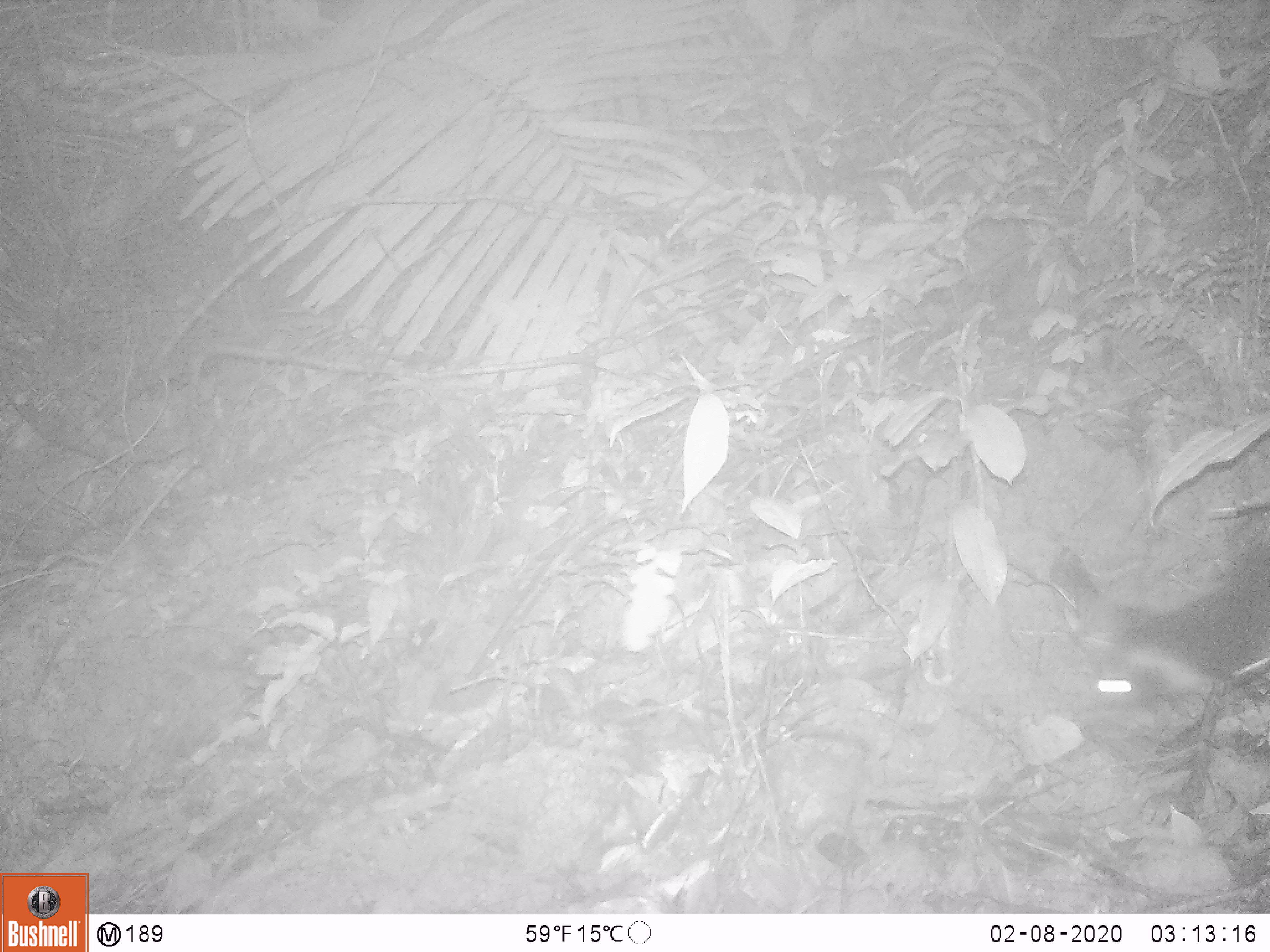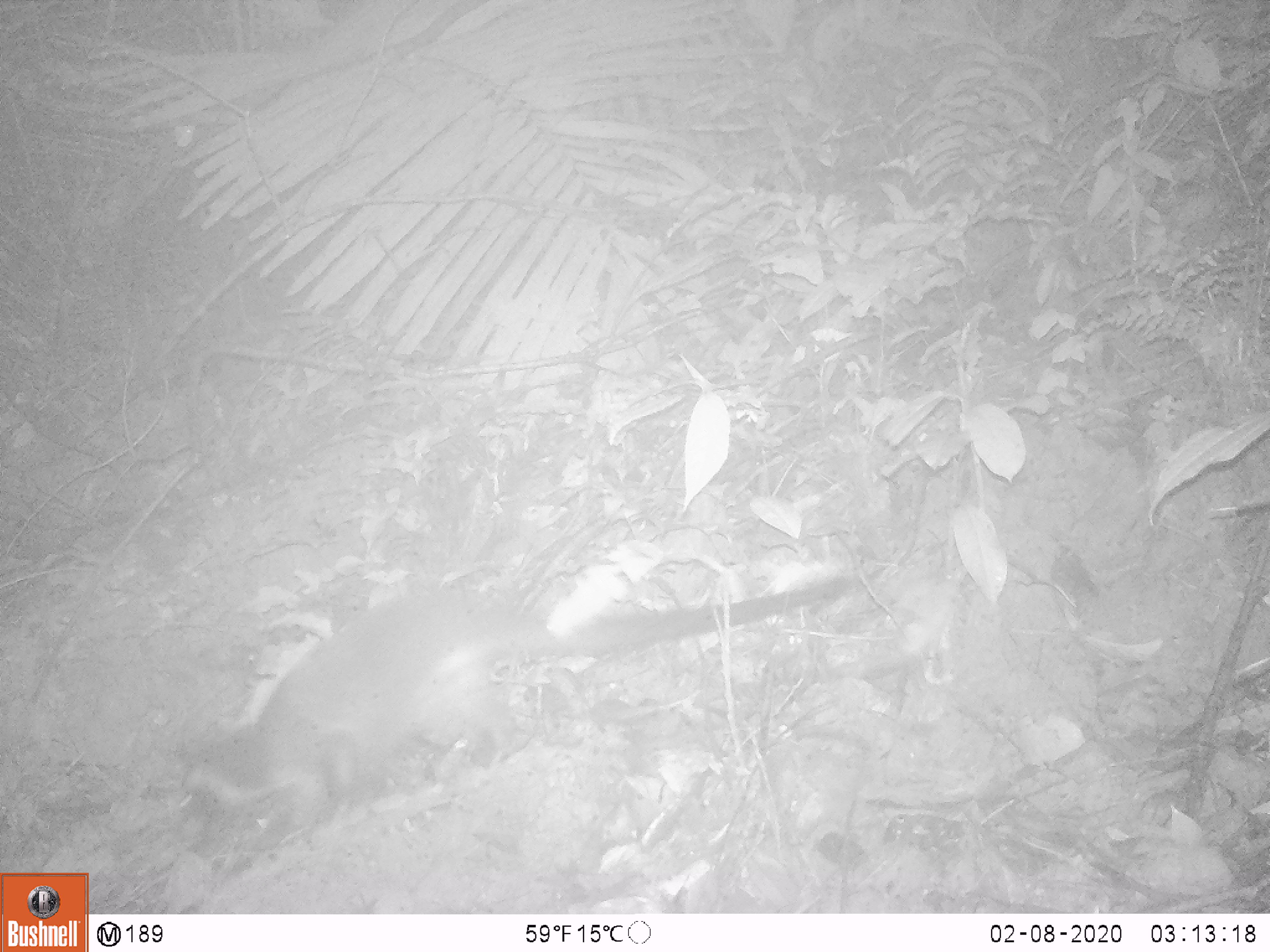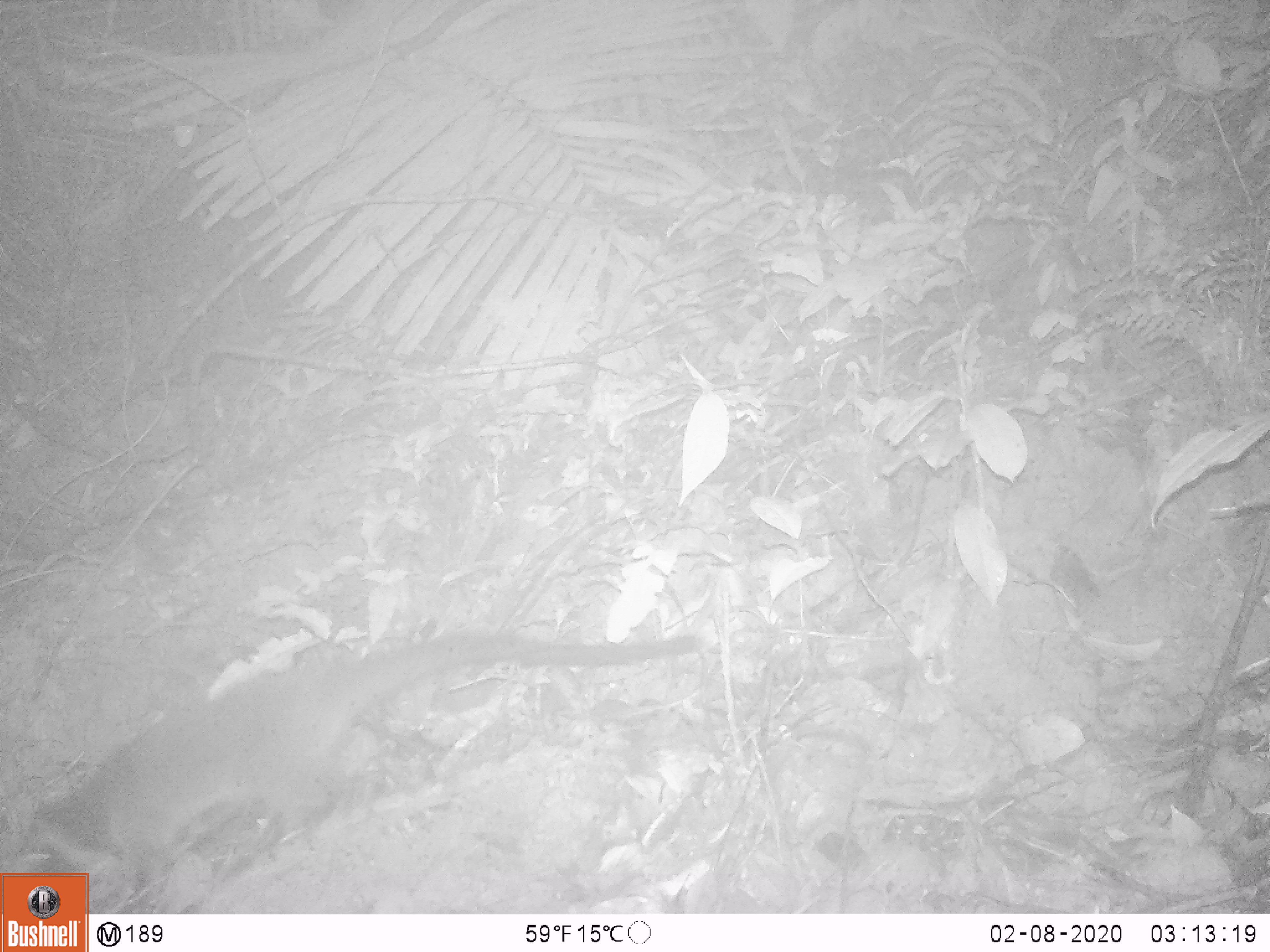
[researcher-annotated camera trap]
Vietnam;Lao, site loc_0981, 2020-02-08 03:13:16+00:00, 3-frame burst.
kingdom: Animalia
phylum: Chordata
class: Mammalia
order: Carnivora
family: Viverridae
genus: Paguma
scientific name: Paguma larvata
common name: masked palm civet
Masked palm civet (Paguma larvata). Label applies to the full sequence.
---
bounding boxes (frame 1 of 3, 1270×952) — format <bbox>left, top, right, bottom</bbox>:
masked palm civet: <bbox>1047, 544, 1265, 710</bbox>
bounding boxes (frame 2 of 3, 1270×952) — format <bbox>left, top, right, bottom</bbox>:
masked palm civet: <bbox>175, 577, 854, 848</bbox>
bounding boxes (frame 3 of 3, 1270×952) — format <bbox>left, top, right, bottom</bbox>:
masked palm civet: <bbox>20, 631, 704, 914</bbox>